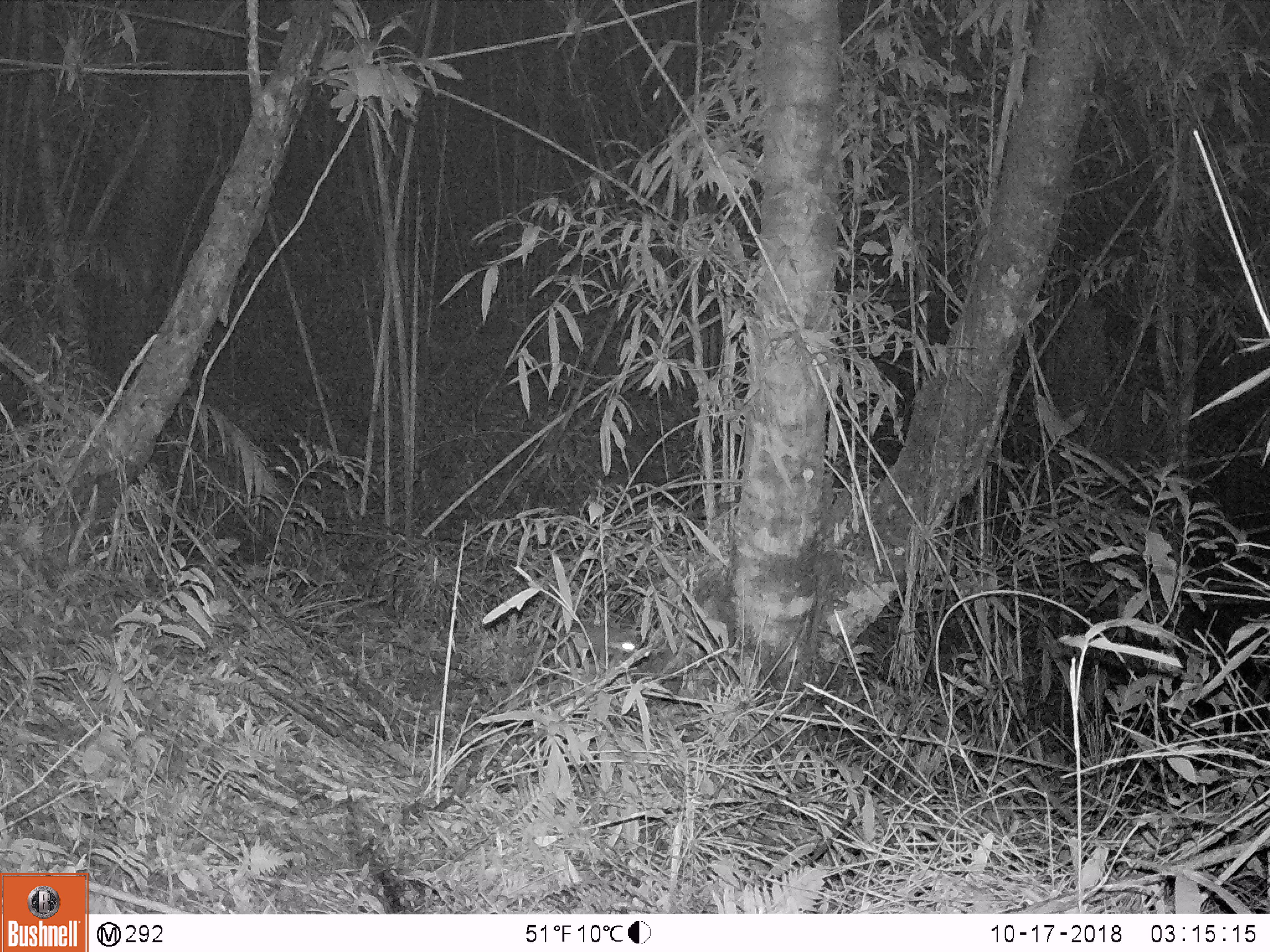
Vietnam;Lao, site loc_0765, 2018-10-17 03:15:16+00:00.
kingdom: Animalia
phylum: Chordata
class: Mammalia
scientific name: Mammalia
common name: mammal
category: unidentified small mammal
Unidentified small mammal (mammal) (Mammalia). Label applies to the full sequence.